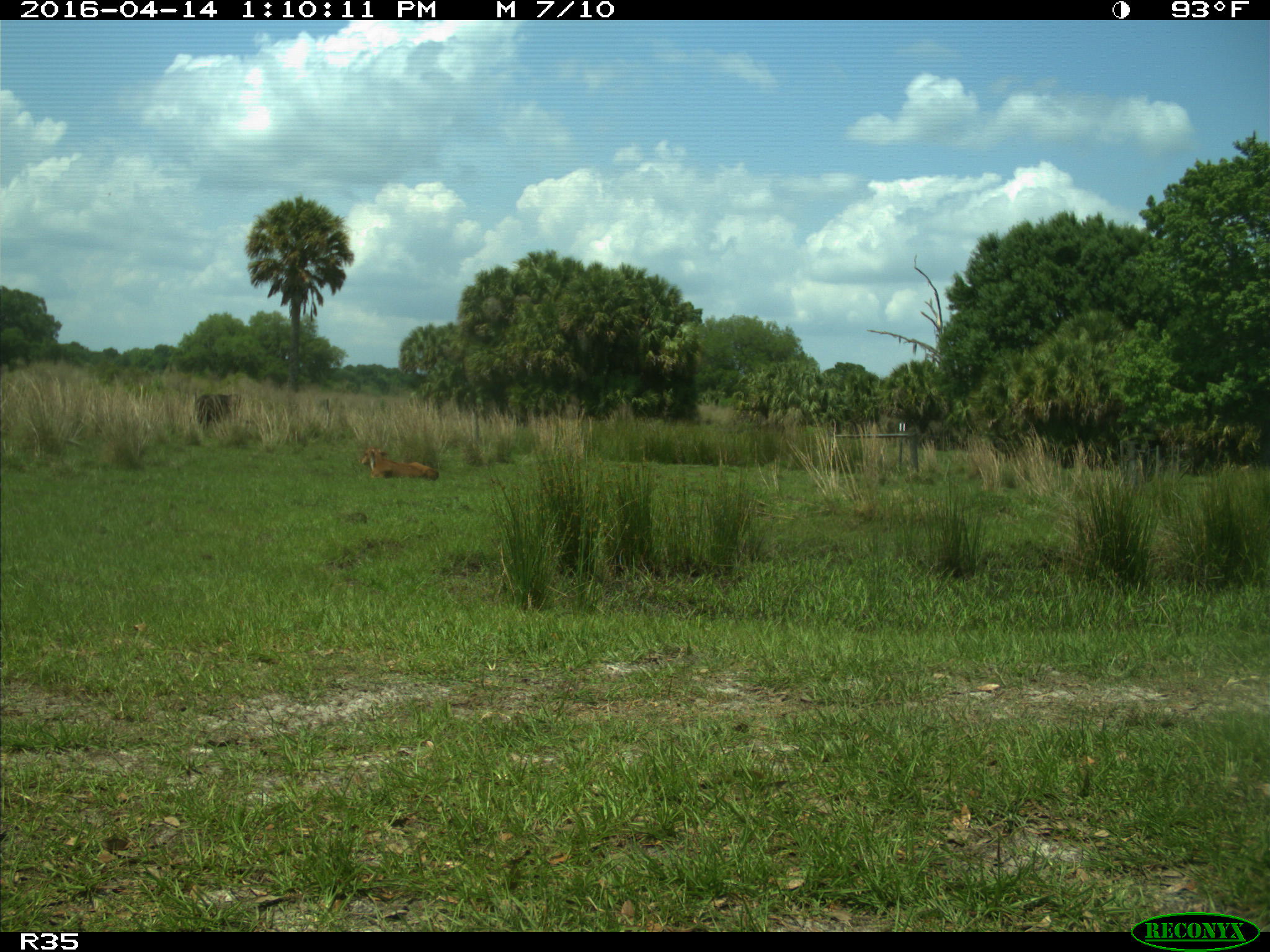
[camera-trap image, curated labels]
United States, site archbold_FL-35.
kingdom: Animalia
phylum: Chordata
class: Mammalia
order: Artiodactyla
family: Bovidae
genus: Bos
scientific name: Bos taurus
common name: domestic cow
Bos taurus (domestic cow).